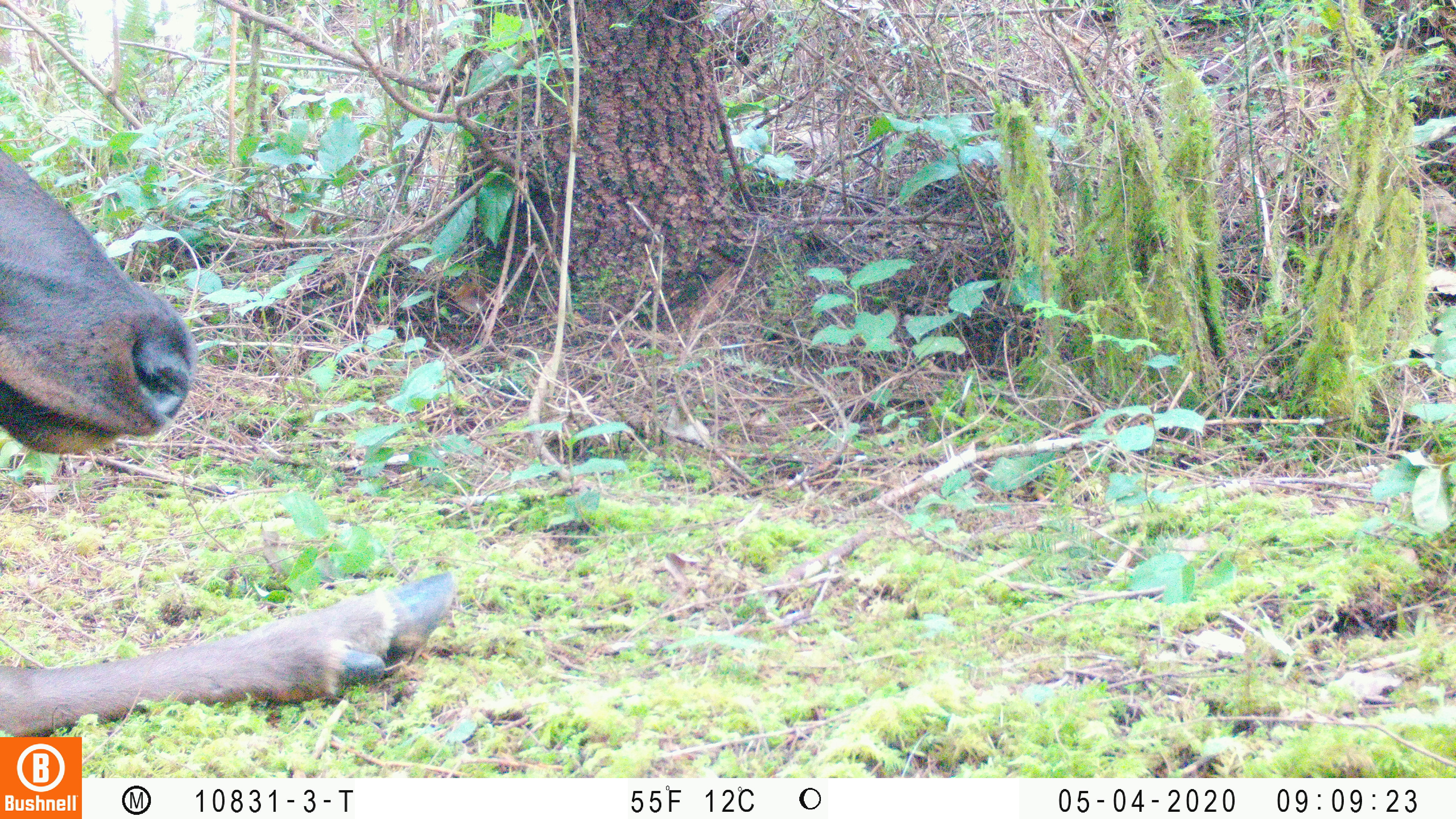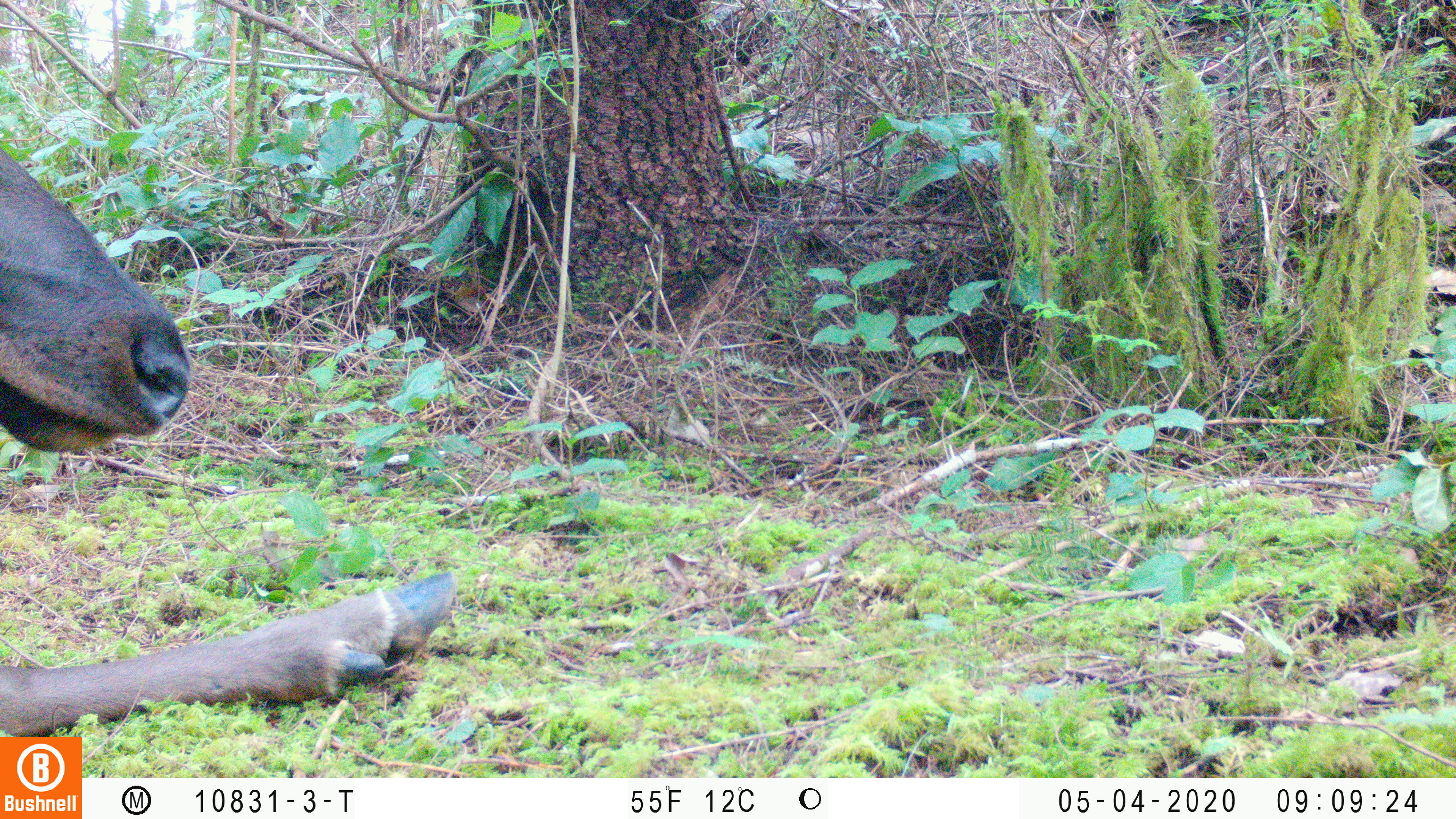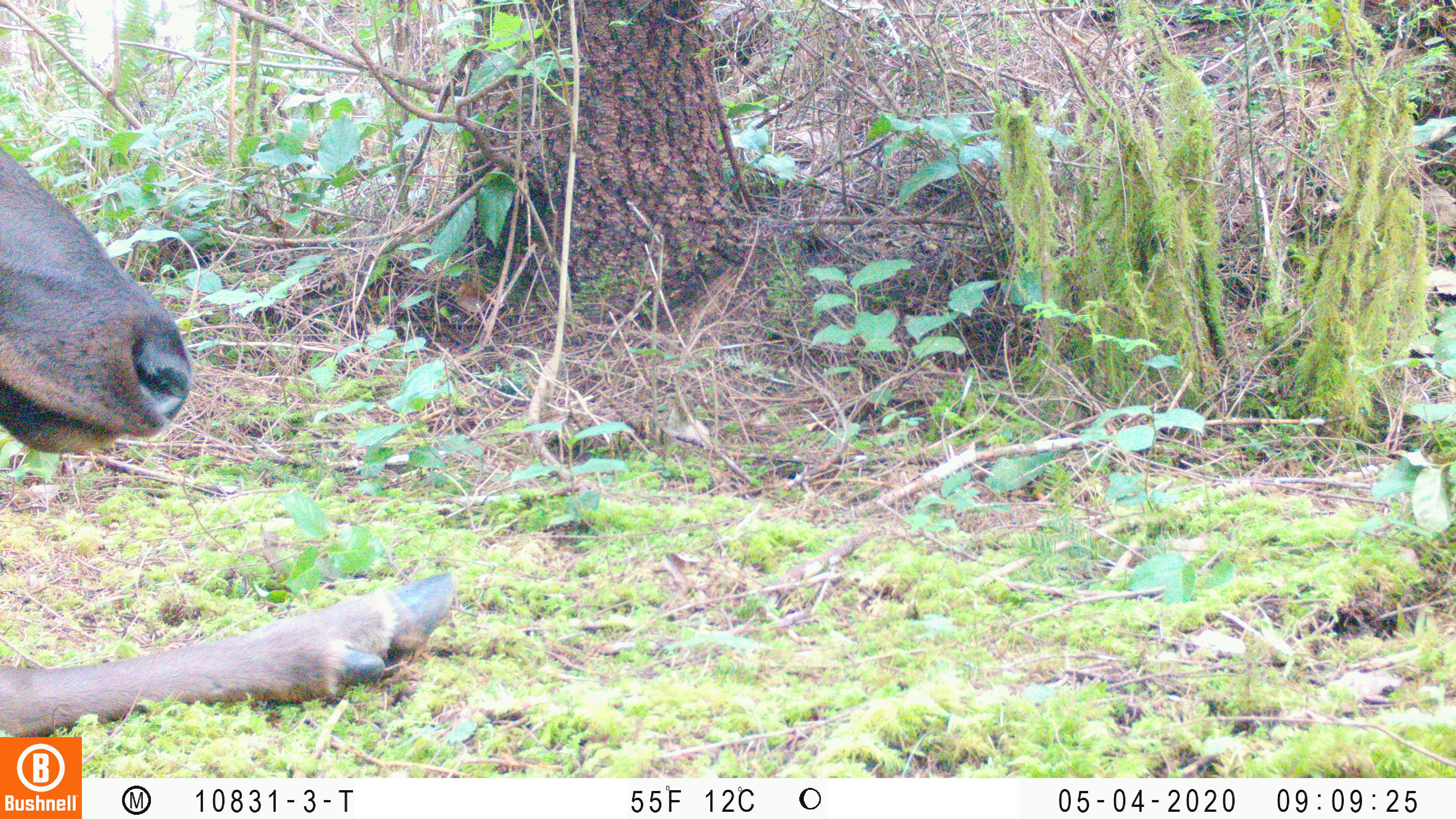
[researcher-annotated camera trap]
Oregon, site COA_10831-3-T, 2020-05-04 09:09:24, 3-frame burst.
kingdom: Animalia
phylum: Chordata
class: Mammalia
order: Artiodactyla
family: Cervidae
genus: Cervus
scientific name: Cervus canadensis roosevelti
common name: roosevelt elk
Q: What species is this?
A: Roosevelt elk (Cervus canadensis roosevelti).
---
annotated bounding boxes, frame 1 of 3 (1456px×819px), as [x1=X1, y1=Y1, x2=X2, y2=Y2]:
roosevelt elk: [x1=0, y1=146, x2=459, y2=729]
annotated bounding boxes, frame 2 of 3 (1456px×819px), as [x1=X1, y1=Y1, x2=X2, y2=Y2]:
roosevelt elk: [x1=4, y1=148, x2=459, y2=730]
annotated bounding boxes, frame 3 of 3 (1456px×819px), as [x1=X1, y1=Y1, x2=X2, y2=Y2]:
roosevelt elk: [x1=0, y1=143, x2=459, y2=732]